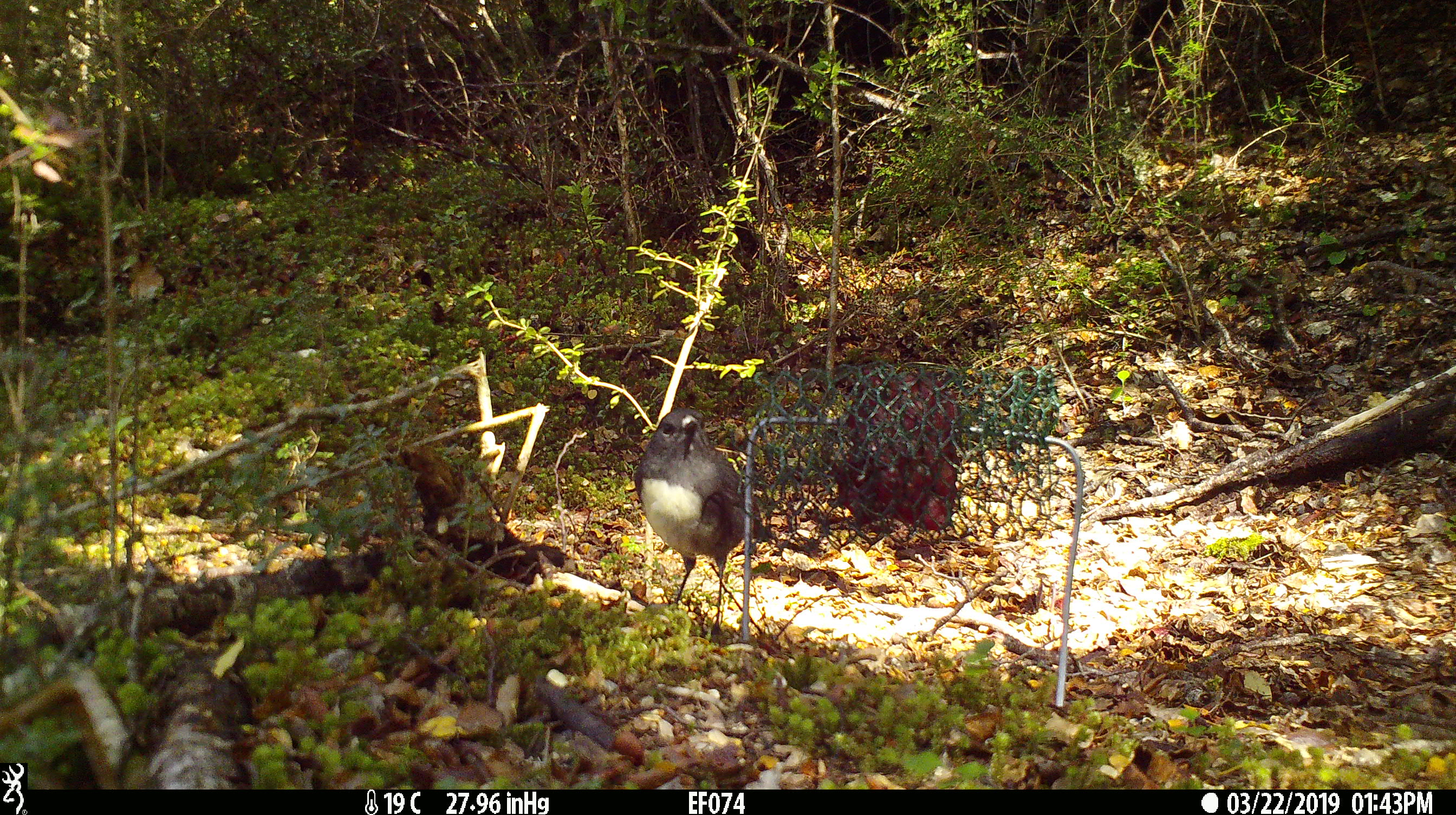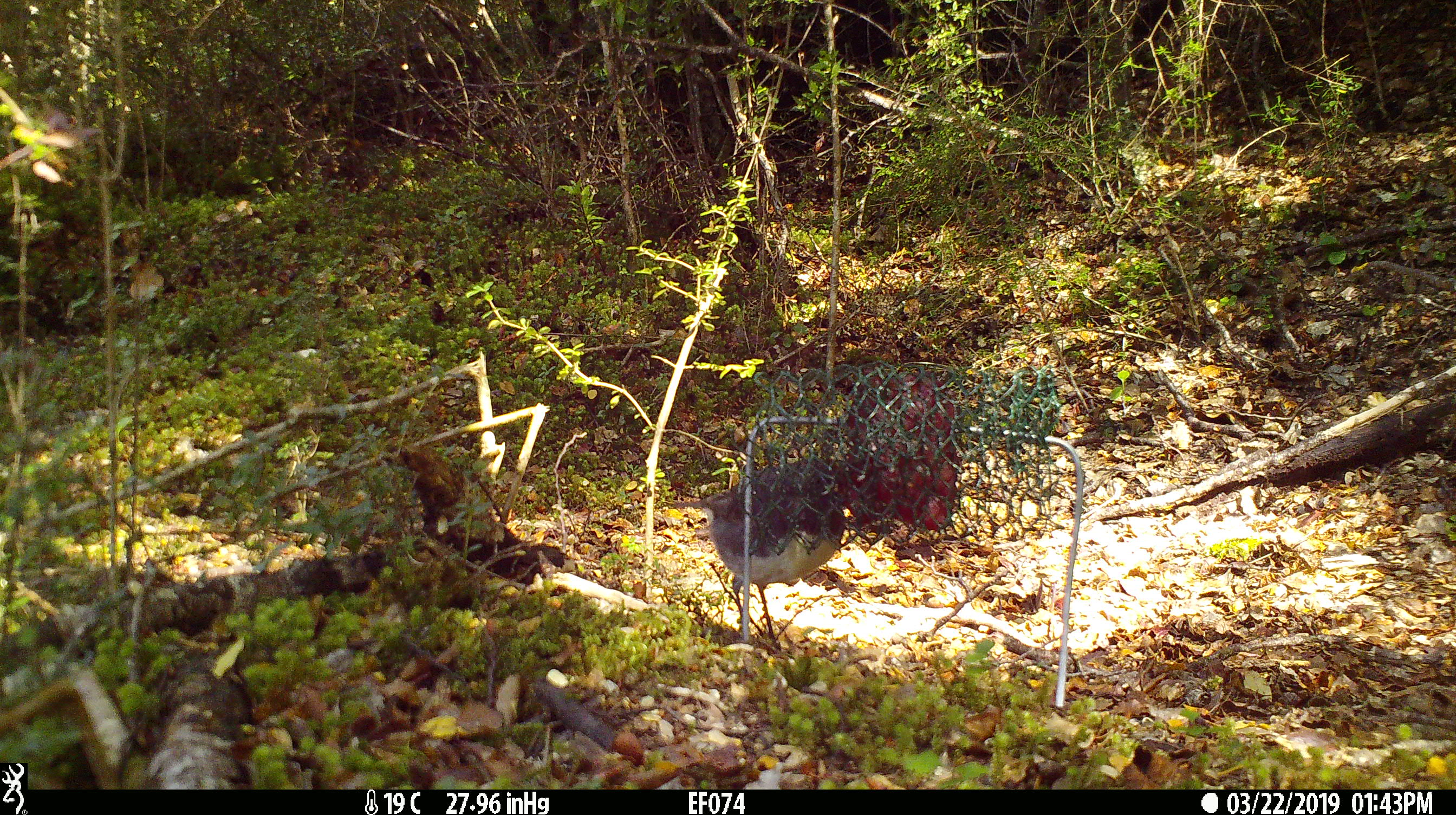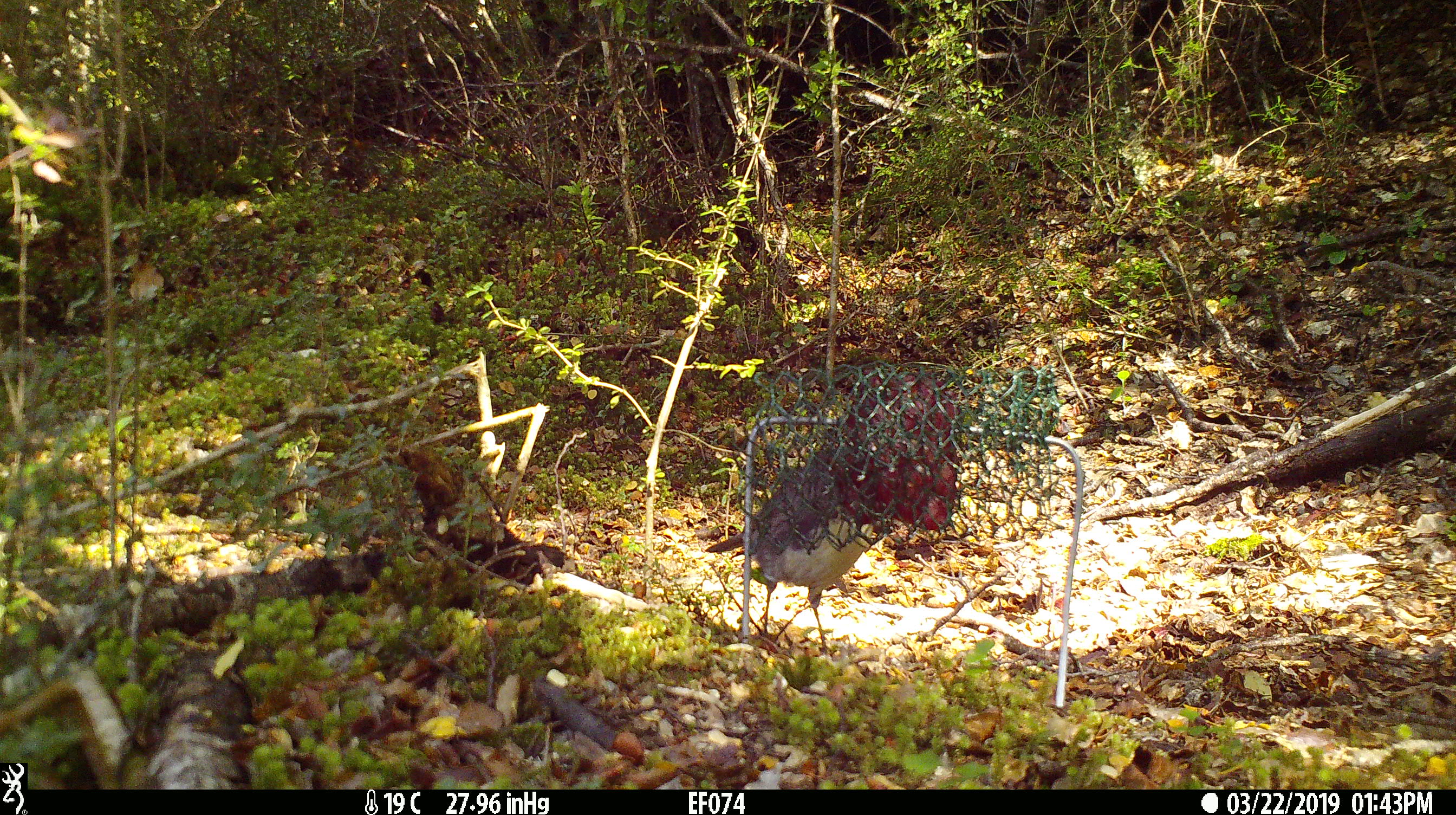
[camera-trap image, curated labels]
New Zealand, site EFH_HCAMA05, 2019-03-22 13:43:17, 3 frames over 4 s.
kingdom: Animalia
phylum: Chordata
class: Aves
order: Passeriformes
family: Petroicidae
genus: Petroica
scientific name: Petroica australis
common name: new zealand robin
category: robin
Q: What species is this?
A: Robin (new zealand robin) (Petroica australis).